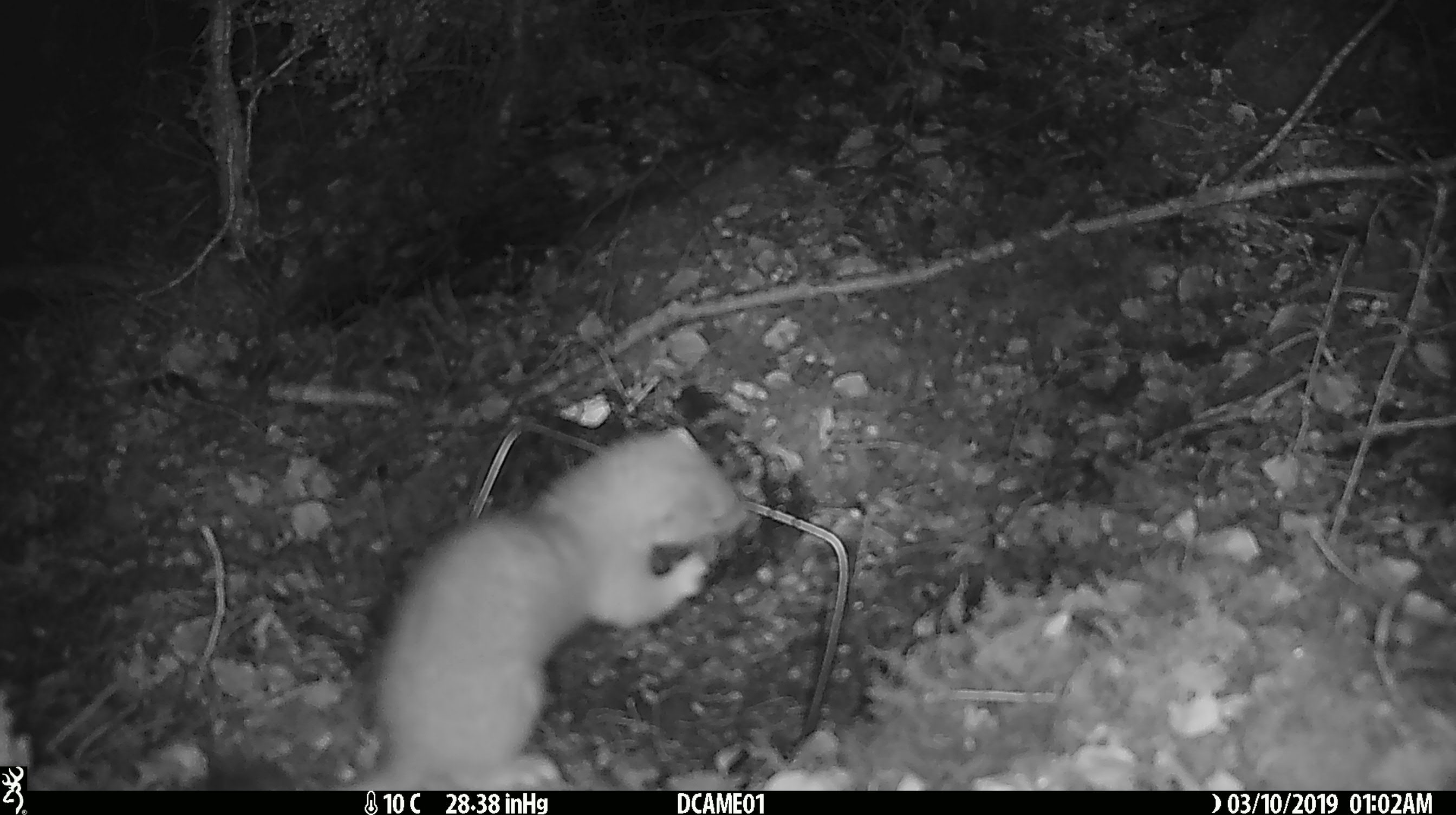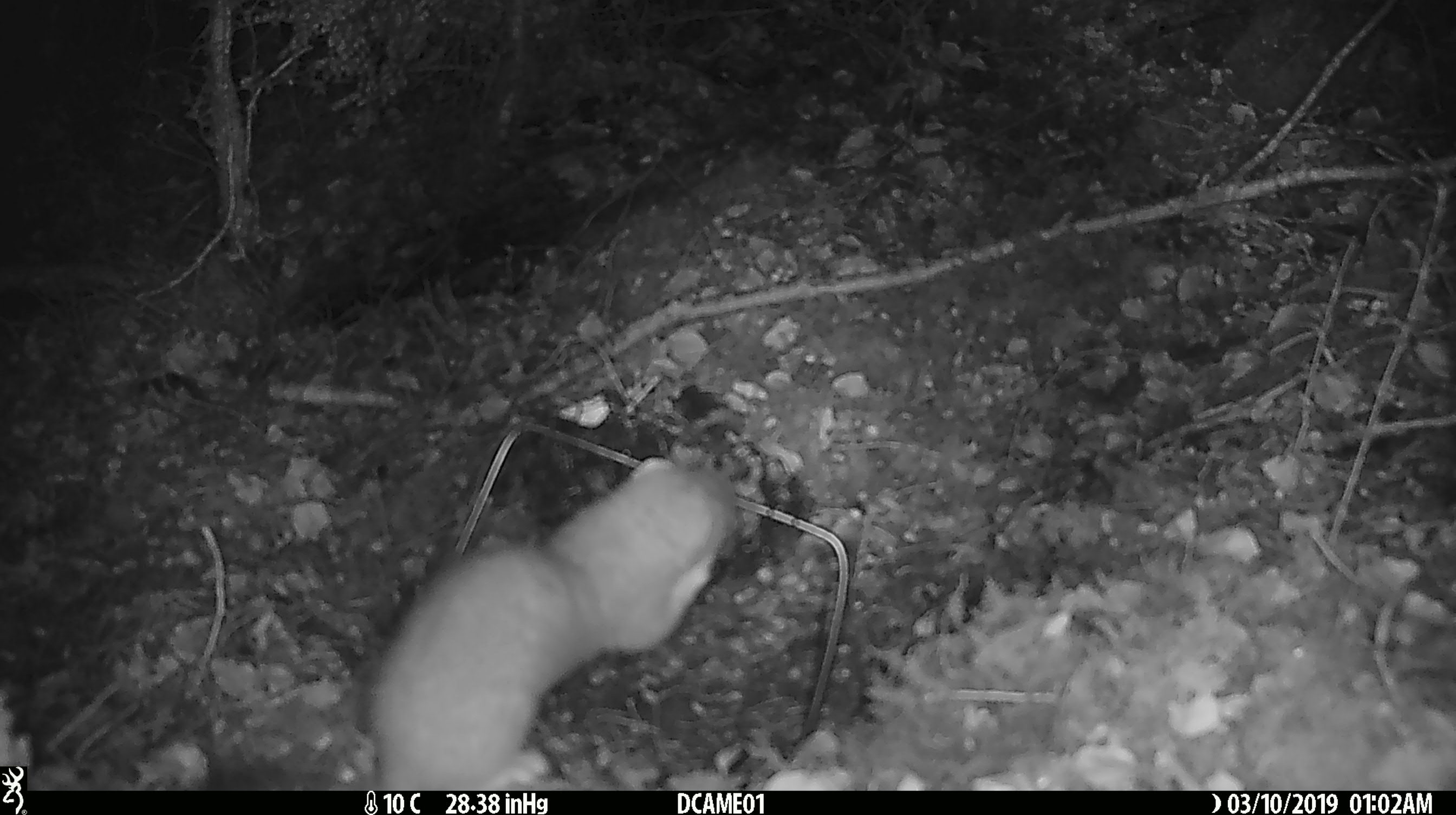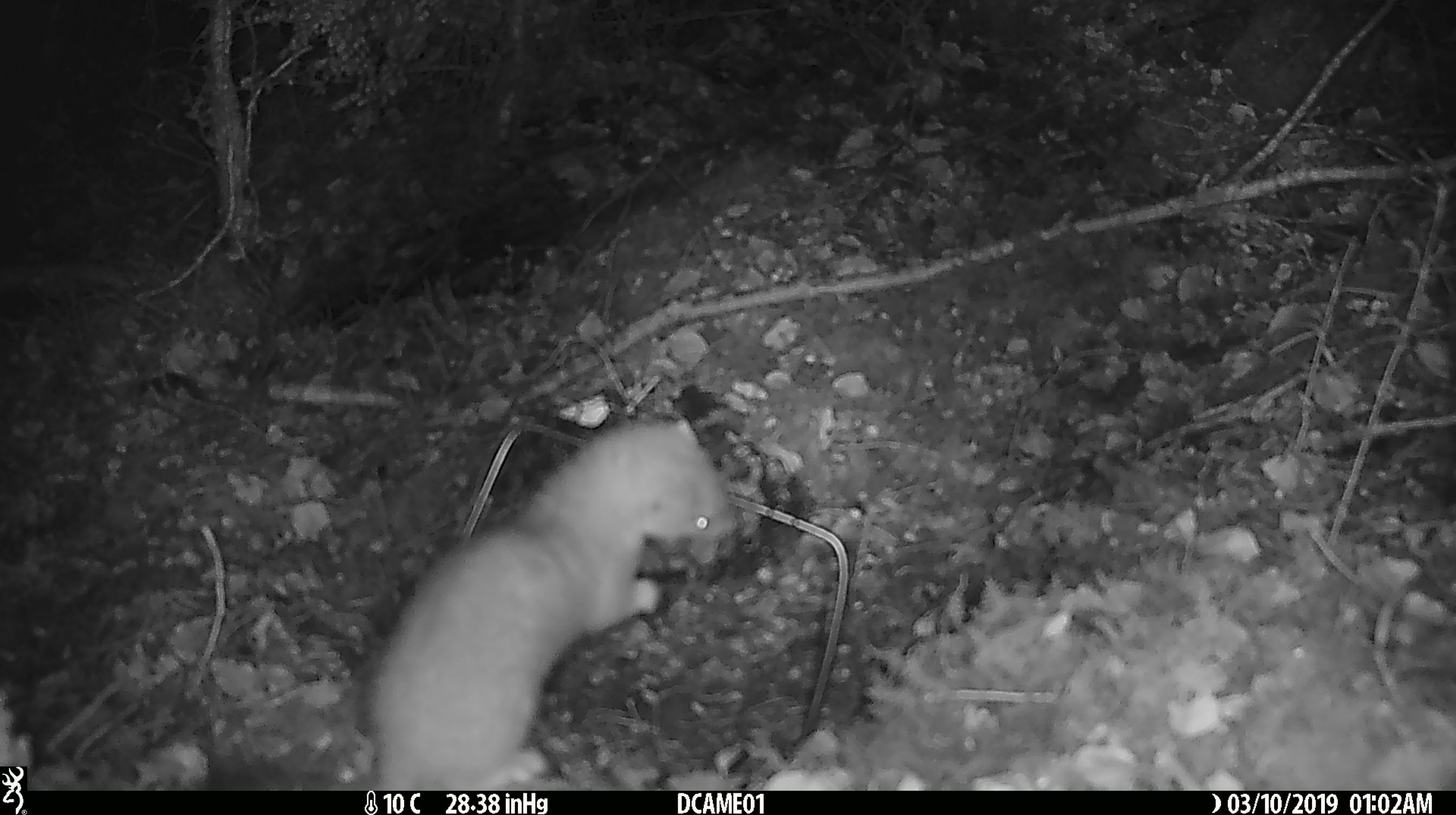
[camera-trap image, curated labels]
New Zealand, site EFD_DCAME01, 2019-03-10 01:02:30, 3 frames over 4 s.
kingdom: Animalia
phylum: Chordata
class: Mammalia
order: Carnivora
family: Mustelidae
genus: Mustela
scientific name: Mustela erminea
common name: stoat